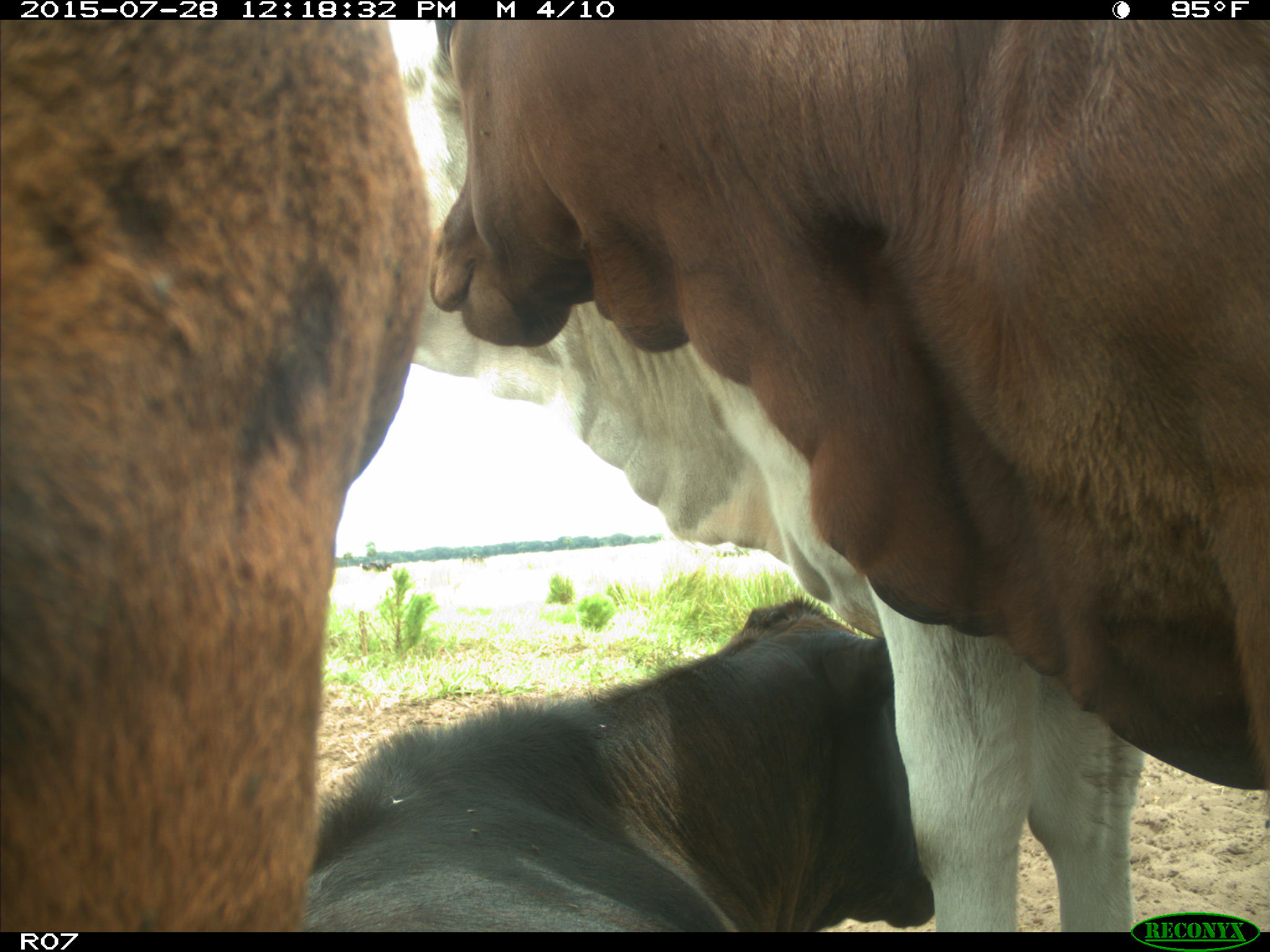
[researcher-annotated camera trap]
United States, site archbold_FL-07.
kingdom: Animalia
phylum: Chordata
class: Mammalia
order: Artiodactyla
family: Bovidae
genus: Bos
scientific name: Bos taurus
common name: domestic cow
Bos taurus (domestic cow).